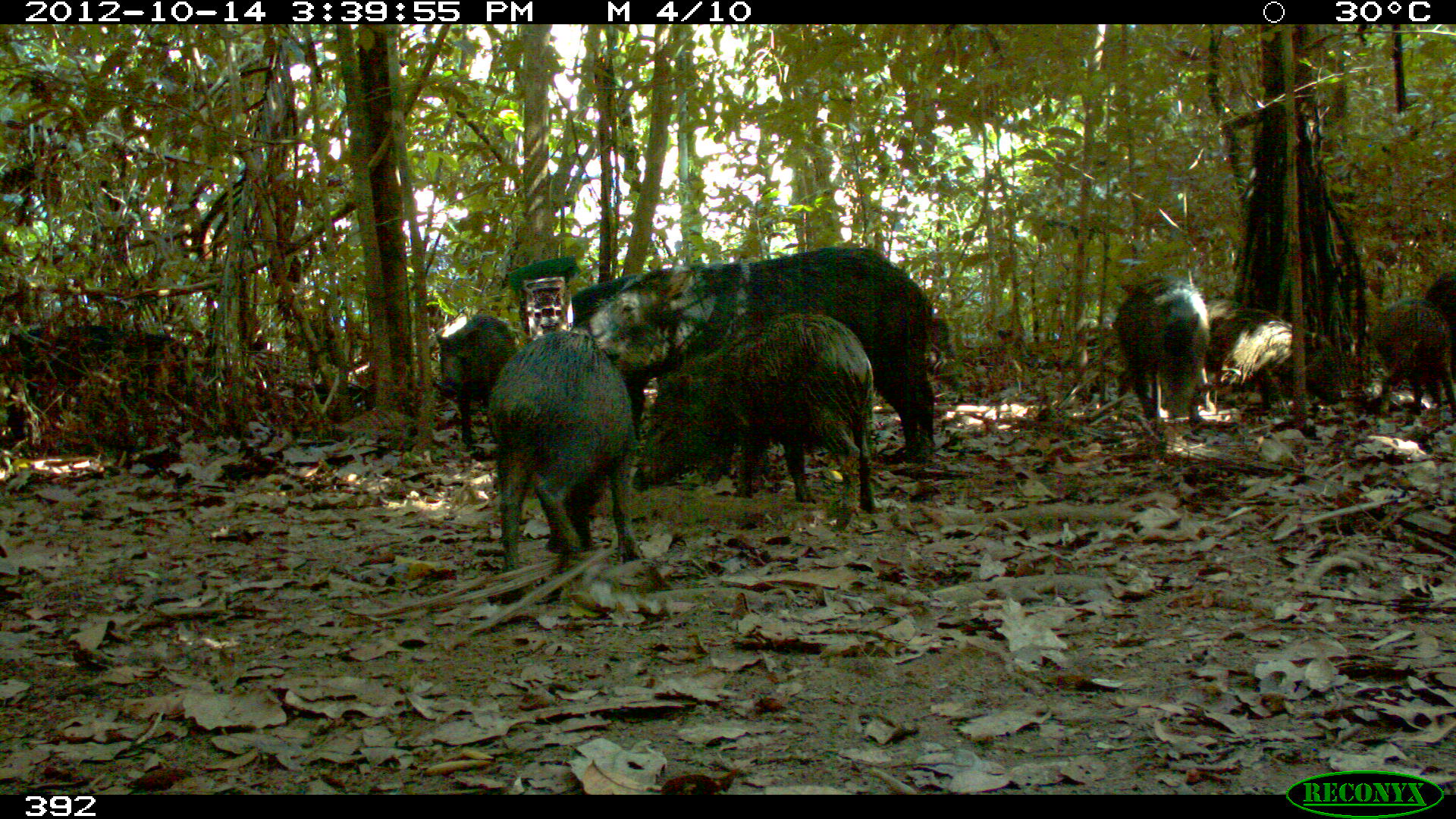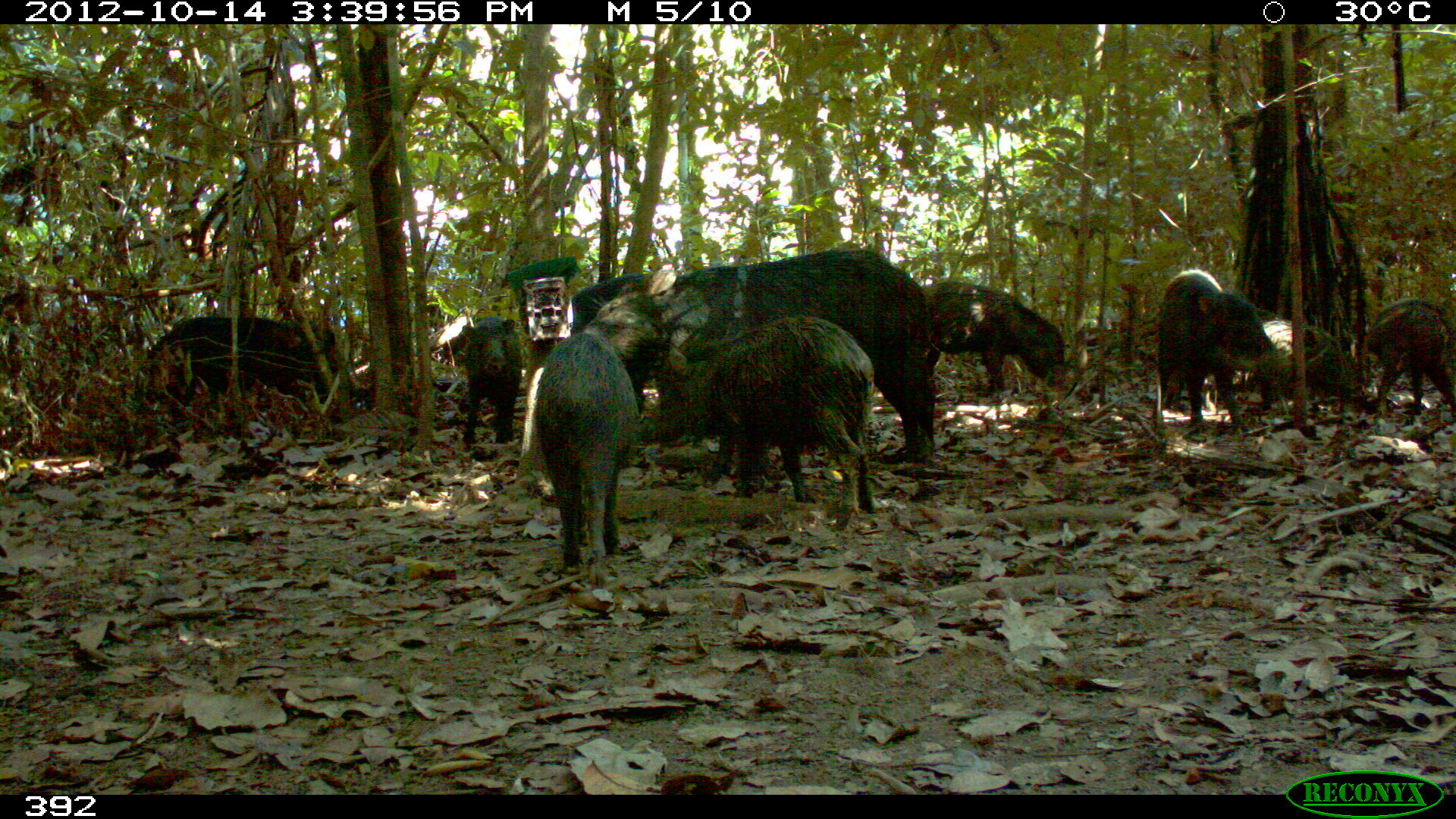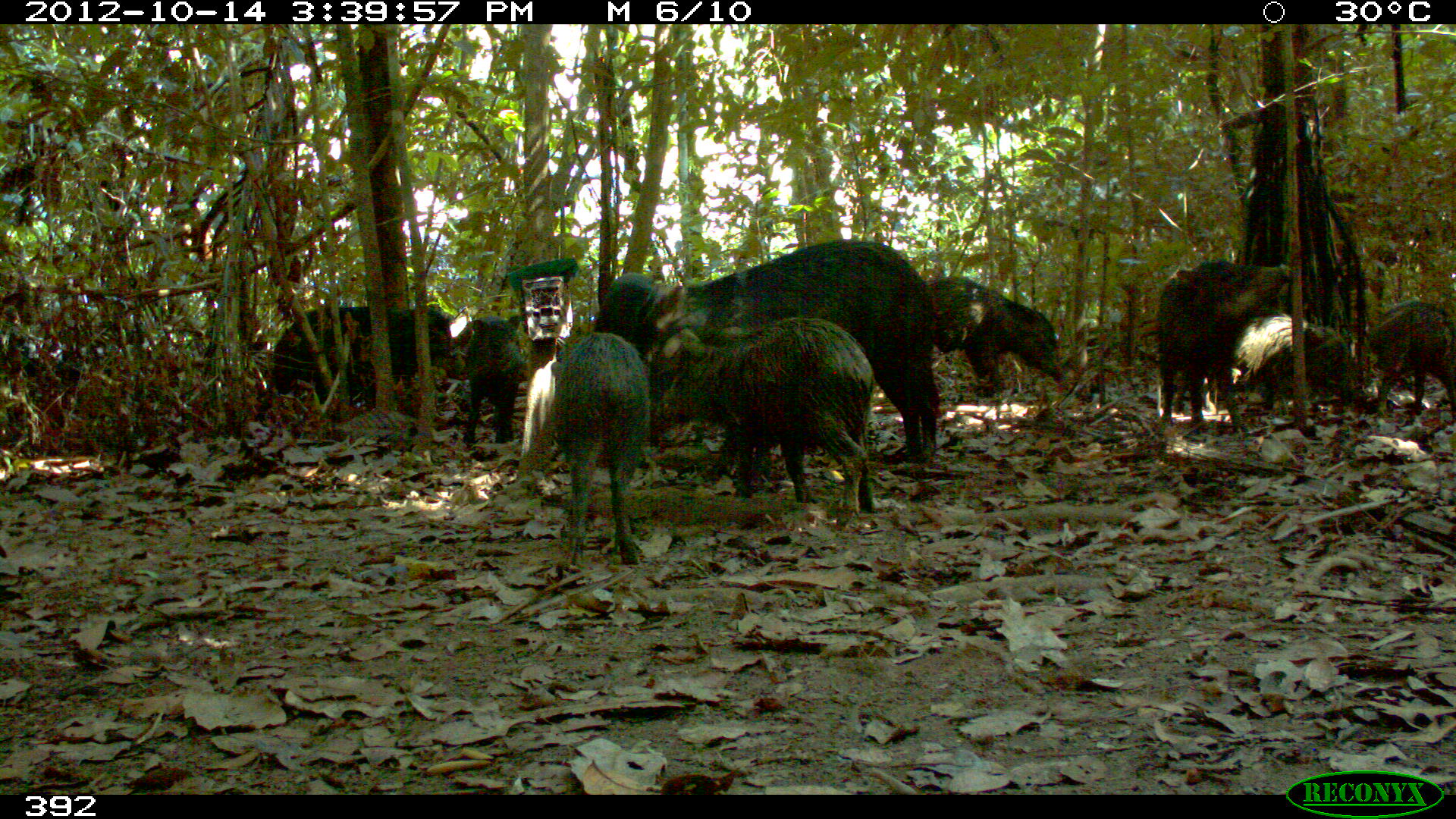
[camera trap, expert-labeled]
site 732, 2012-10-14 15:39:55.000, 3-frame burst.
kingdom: Animalia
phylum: Chordata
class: Mammalia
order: Artiodactyla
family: Tayassuidae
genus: Tayassu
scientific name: Tayassu pecari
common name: white-lipped peccary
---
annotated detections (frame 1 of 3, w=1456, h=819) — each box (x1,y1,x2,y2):
tayassu pecari: (574,244,938,462); (629,309,878,531); (487,331,646,573); (1204,294,1343,413); (570,273,668,440); (1113,276,1204,431); (433,312,516,446); (1372,295,1456,423); (1420,269,1456,380)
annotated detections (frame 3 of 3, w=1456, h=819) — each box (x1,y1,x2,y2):
tayassu pecari: (591,239,937,464); (654,318,876,528); (545,330,651,573); (1152,258,1291,428); (271,303,456,411); (925,274,1064,396); (1226,312,1350,409); (1364,298,1455,421); (462,314,529,445)